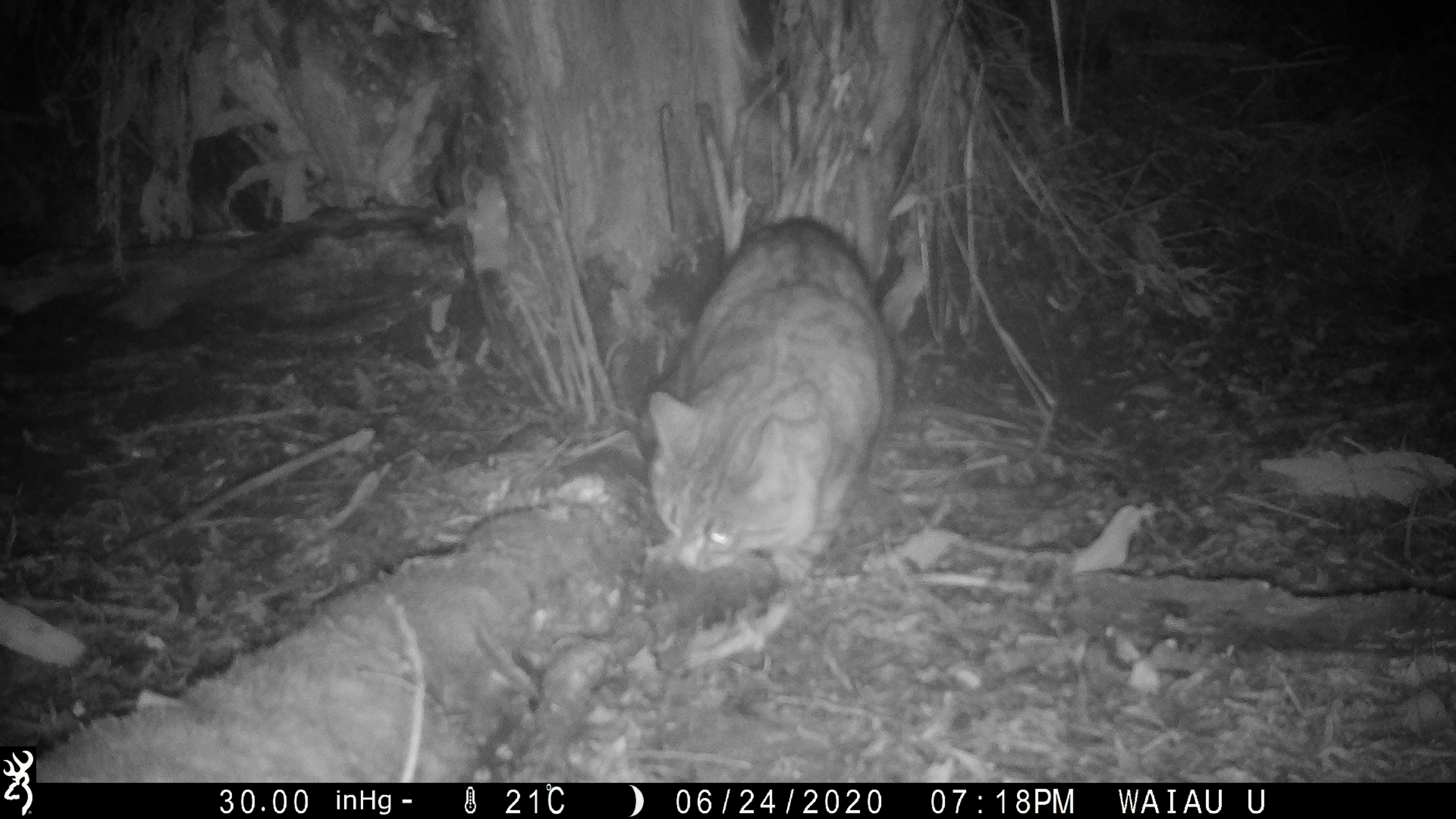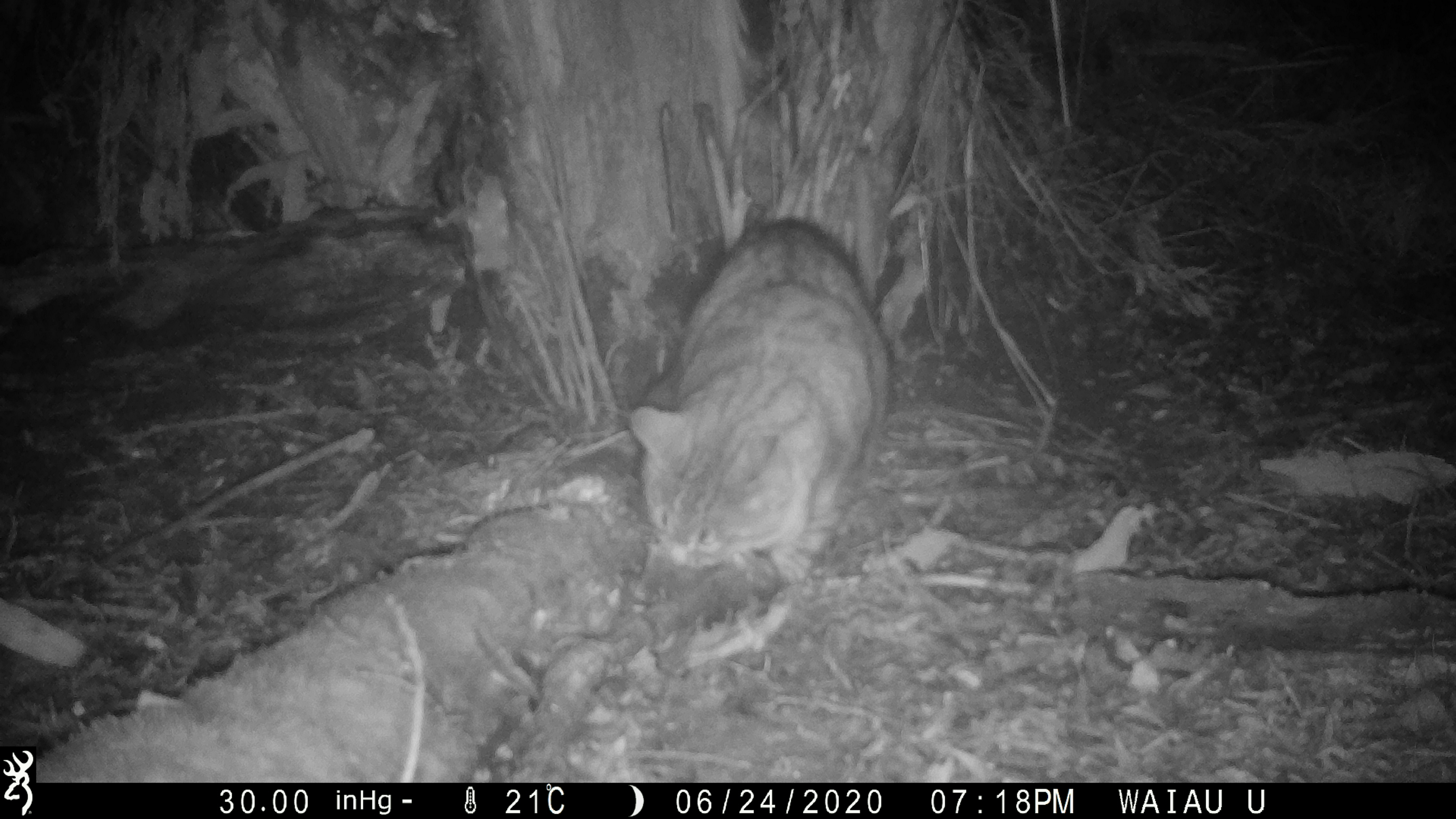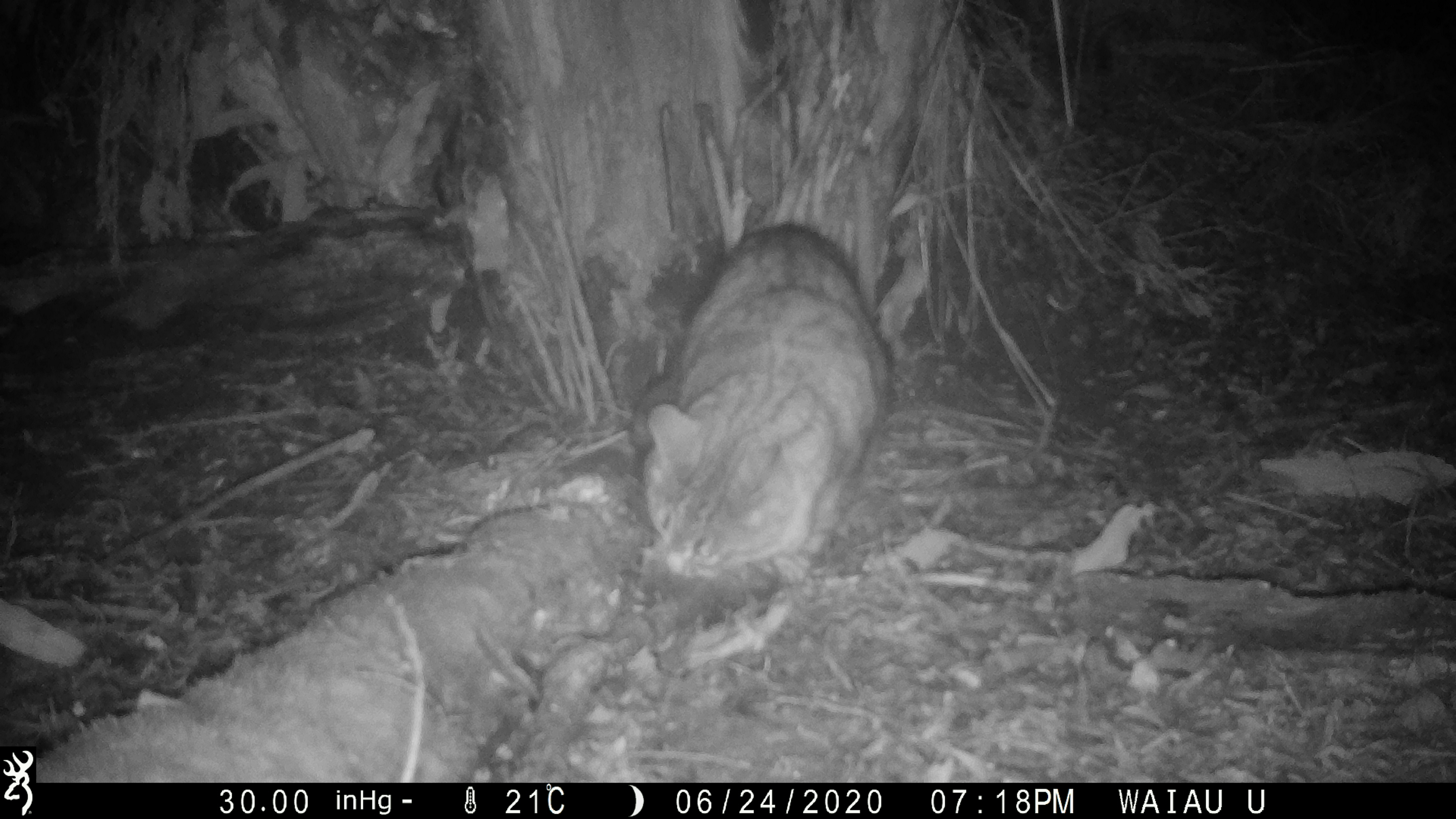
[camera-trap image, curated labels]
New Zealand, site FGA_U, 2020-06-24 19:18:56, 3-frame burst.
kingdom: Animalia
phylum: Chordata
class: Mammalia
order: Carnivora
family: Felidae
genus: Felis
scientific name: Felis catus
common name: domestic cat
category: cat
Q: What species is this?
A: Cat (domestic cat) (Felis catus).